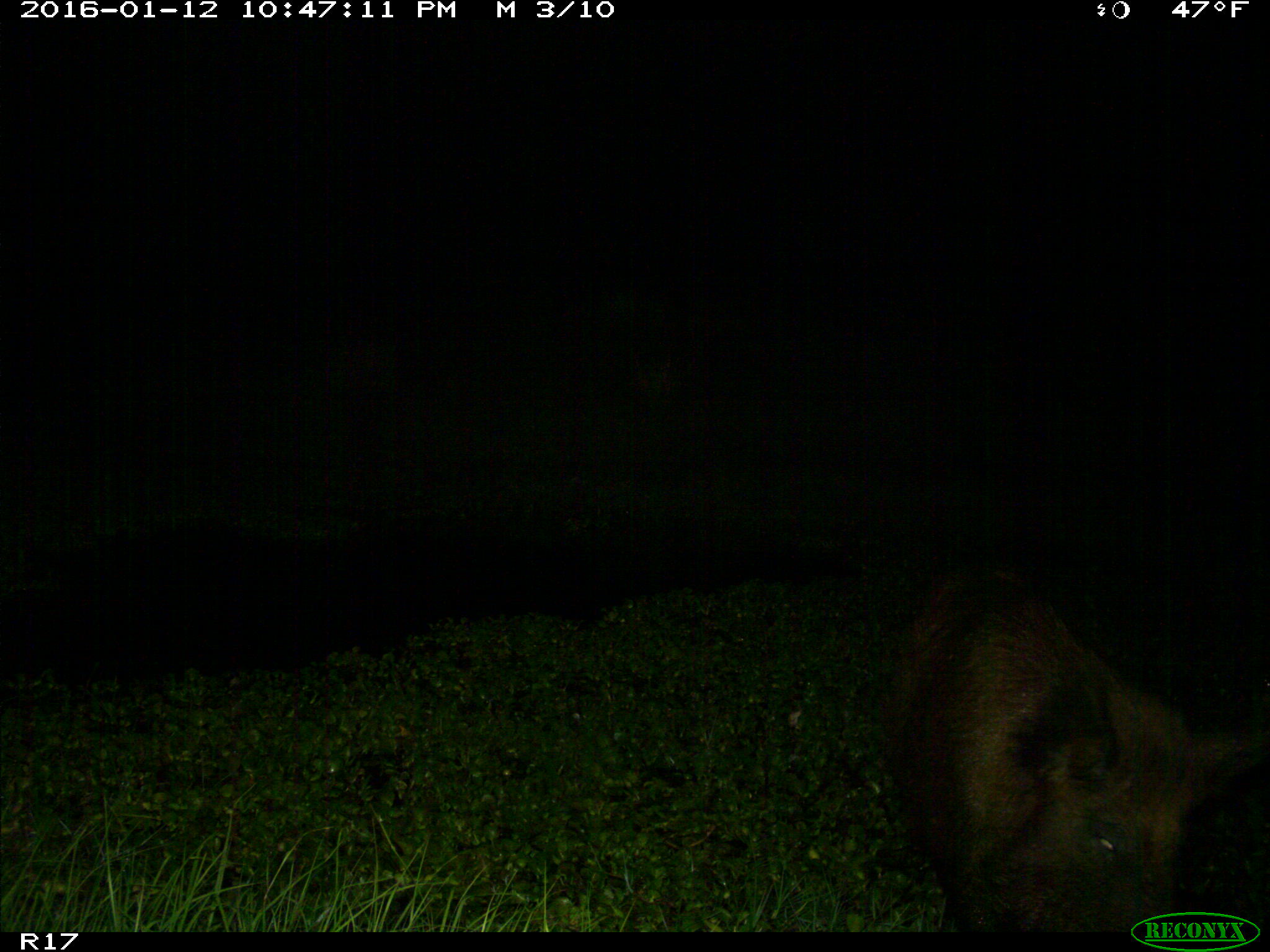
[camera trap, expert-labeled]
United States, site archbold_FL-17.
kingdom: Animalia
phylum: Chordata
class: Mammalia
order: Artiodactyla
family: Suidae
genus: Sus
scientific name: Sus scrofa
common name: wild boar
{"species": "Sus scrofa (wild boar)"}